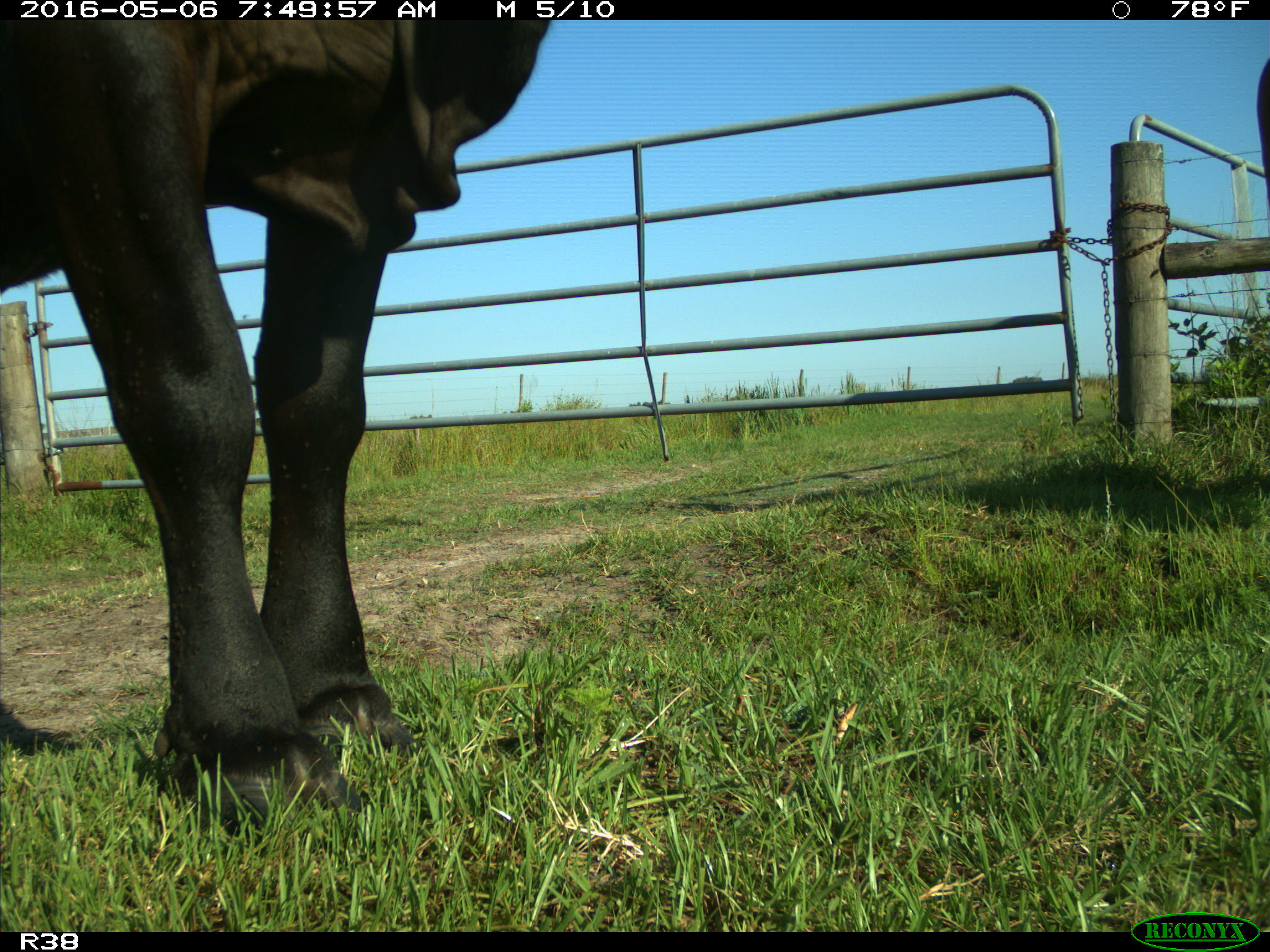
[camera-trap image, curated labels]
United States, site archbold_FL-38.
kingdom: Animalia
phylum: Chordata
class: Mammalia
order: Artiodactyla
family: Bovidae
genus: Bos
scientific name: Bos taurus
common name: domestic cow